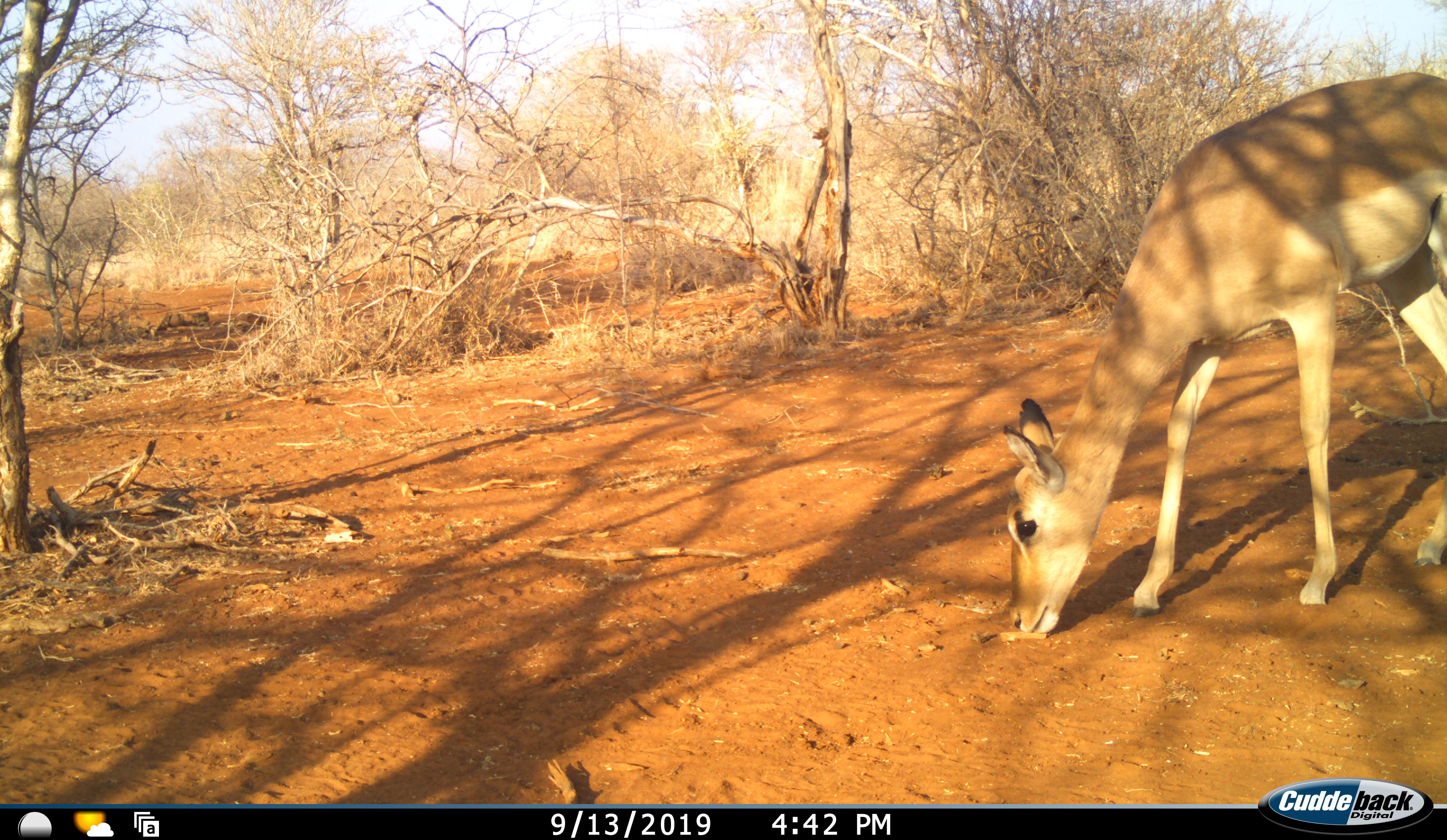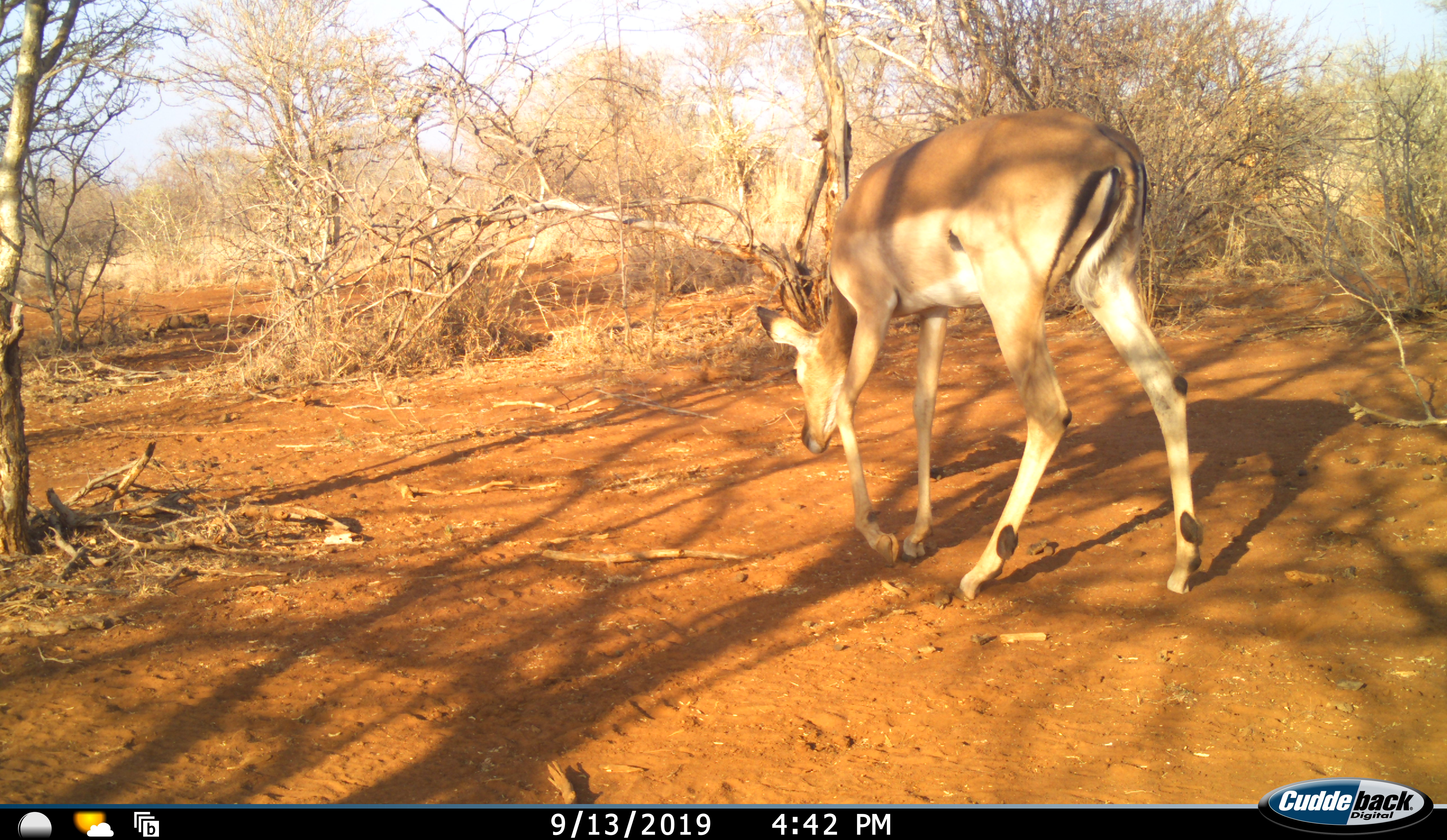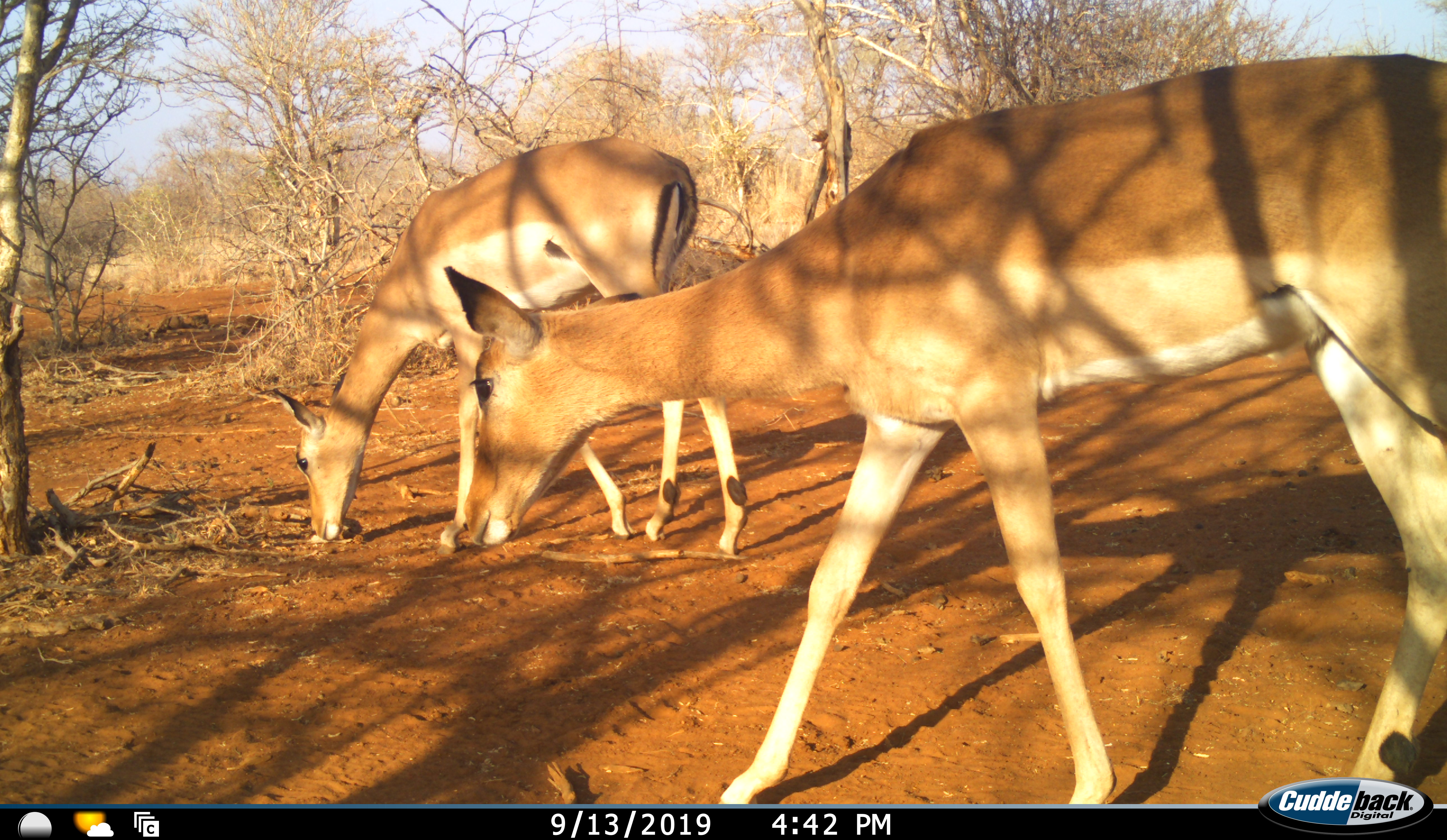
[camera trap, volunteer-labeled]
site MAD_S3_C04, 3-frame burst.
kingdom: Animalia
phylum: Chordata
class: Mammalia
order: Artiodactyla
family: Bovidae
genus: Aepyceros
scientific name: Aepyceros melampus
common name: impala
Impala (Aepyceros melampus), count 2. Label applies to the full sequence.